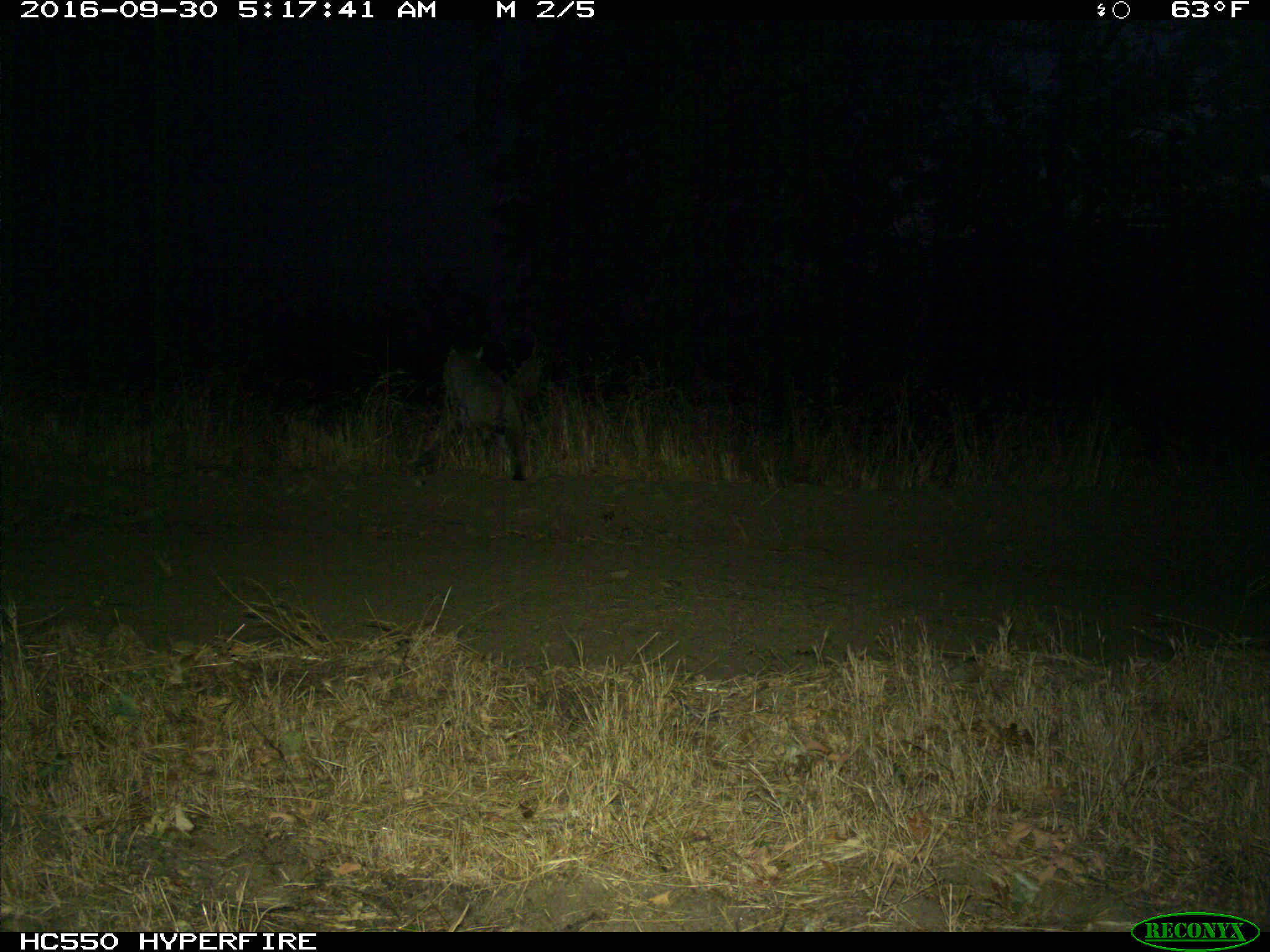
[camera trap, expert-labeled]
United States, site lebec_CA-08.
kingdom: Animalia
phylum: Chordata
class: Mammalia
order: Carnivora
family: Felidae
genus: Lynx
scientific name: Lynx rufus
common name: bobcat